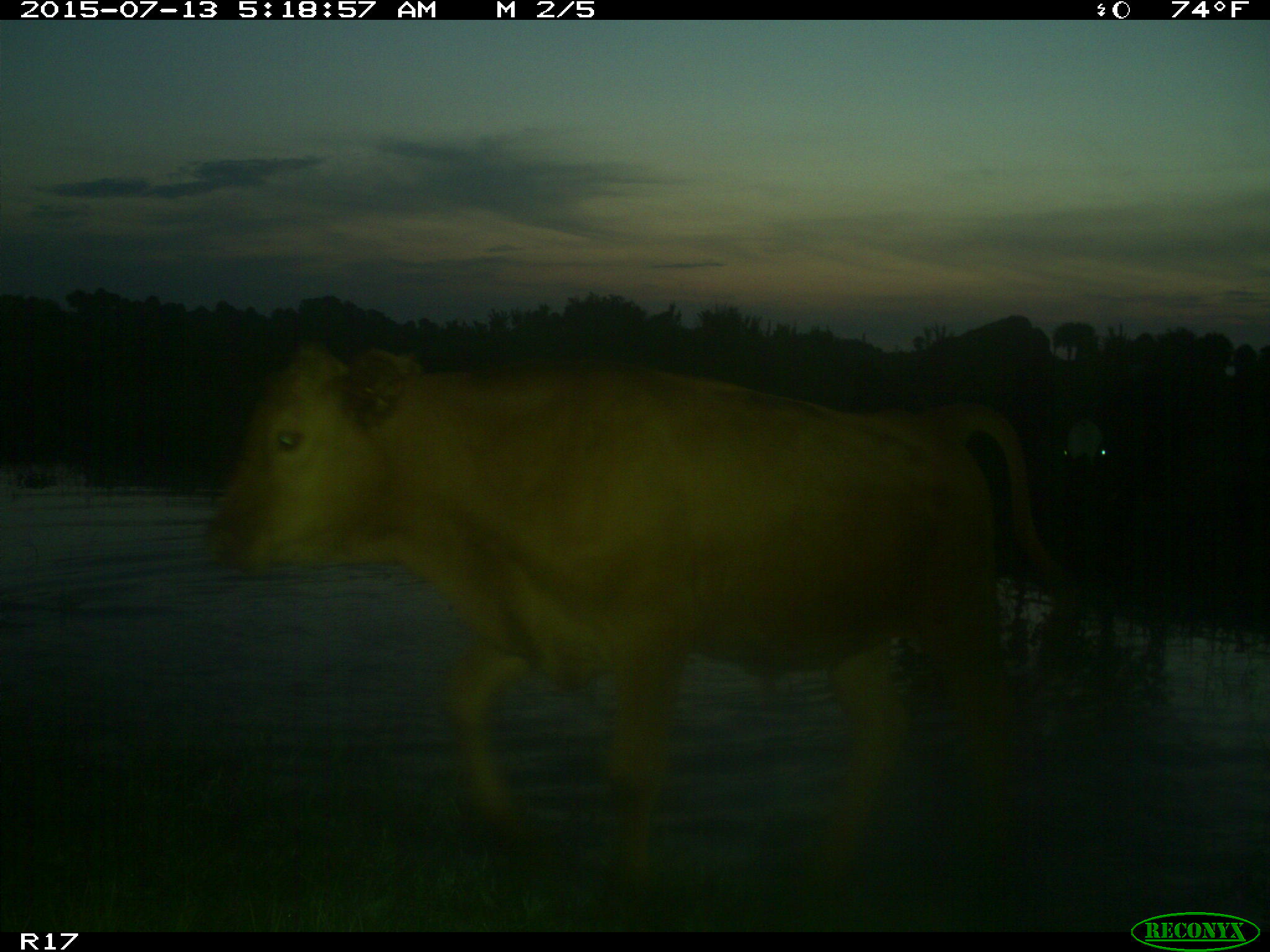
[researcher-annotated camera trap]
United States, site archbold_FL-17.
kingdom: Animalia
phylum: Chordata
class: Mammalia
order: Artiodactyla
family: Bovidae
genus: Bos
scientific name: Bos taurus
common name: domestic cow